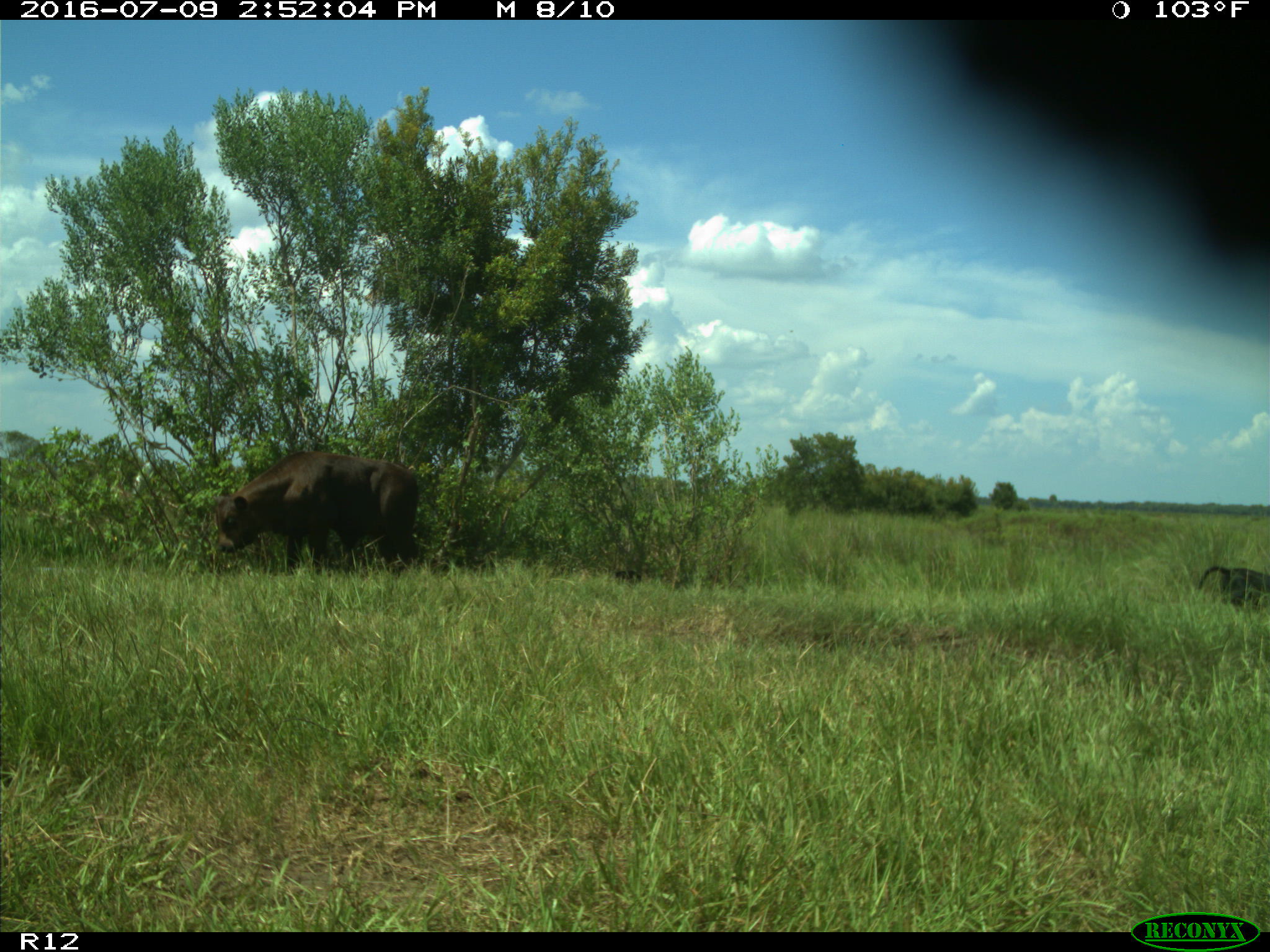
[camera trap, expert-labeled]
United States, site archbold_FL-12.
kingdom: Animalia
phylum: Chordata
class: Mammalia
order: Artiodactyla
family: Bovidae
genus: Bos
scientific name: Bos taurus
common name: domestic cow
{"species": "Bos taurus (domestic cow)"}